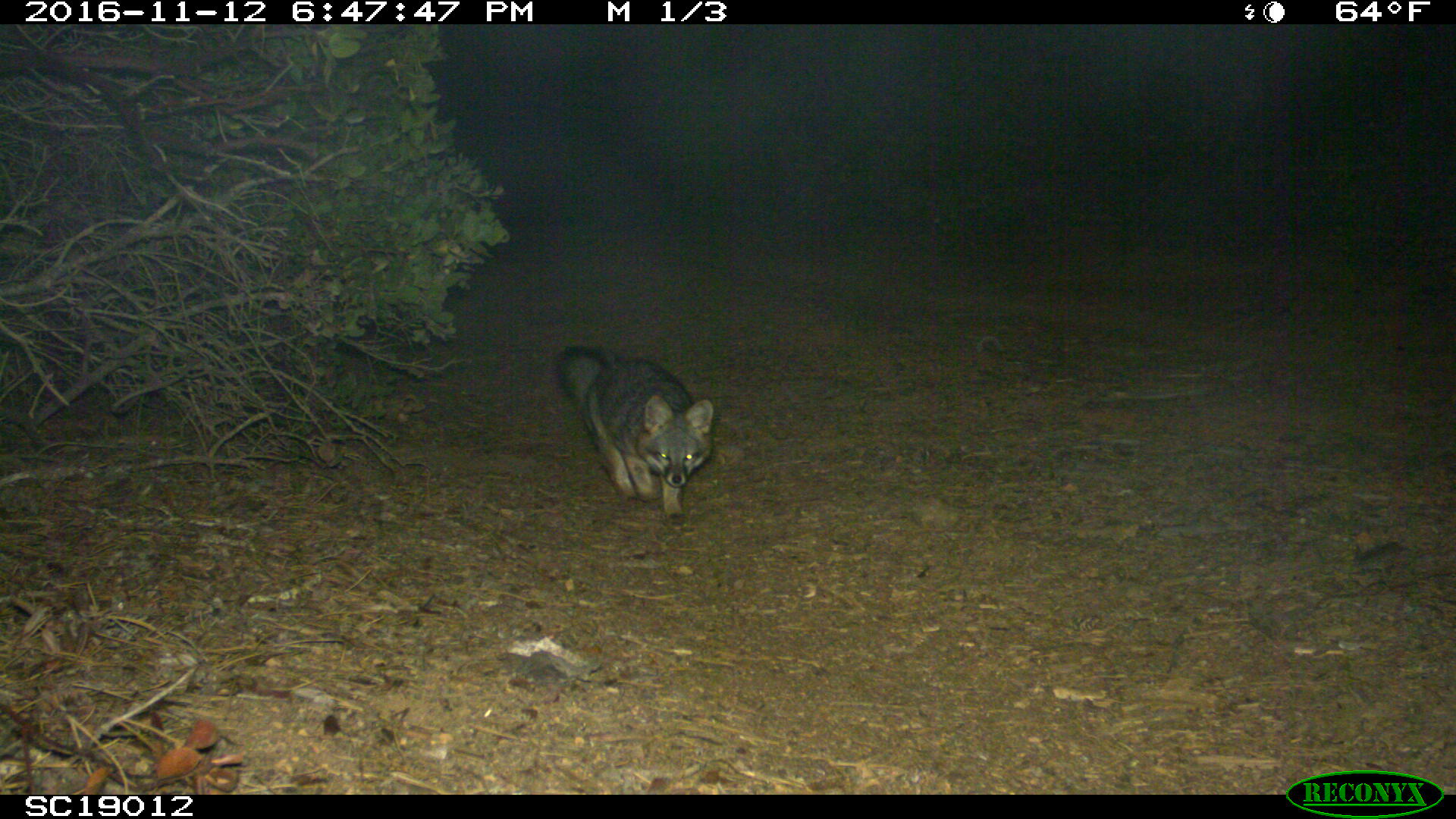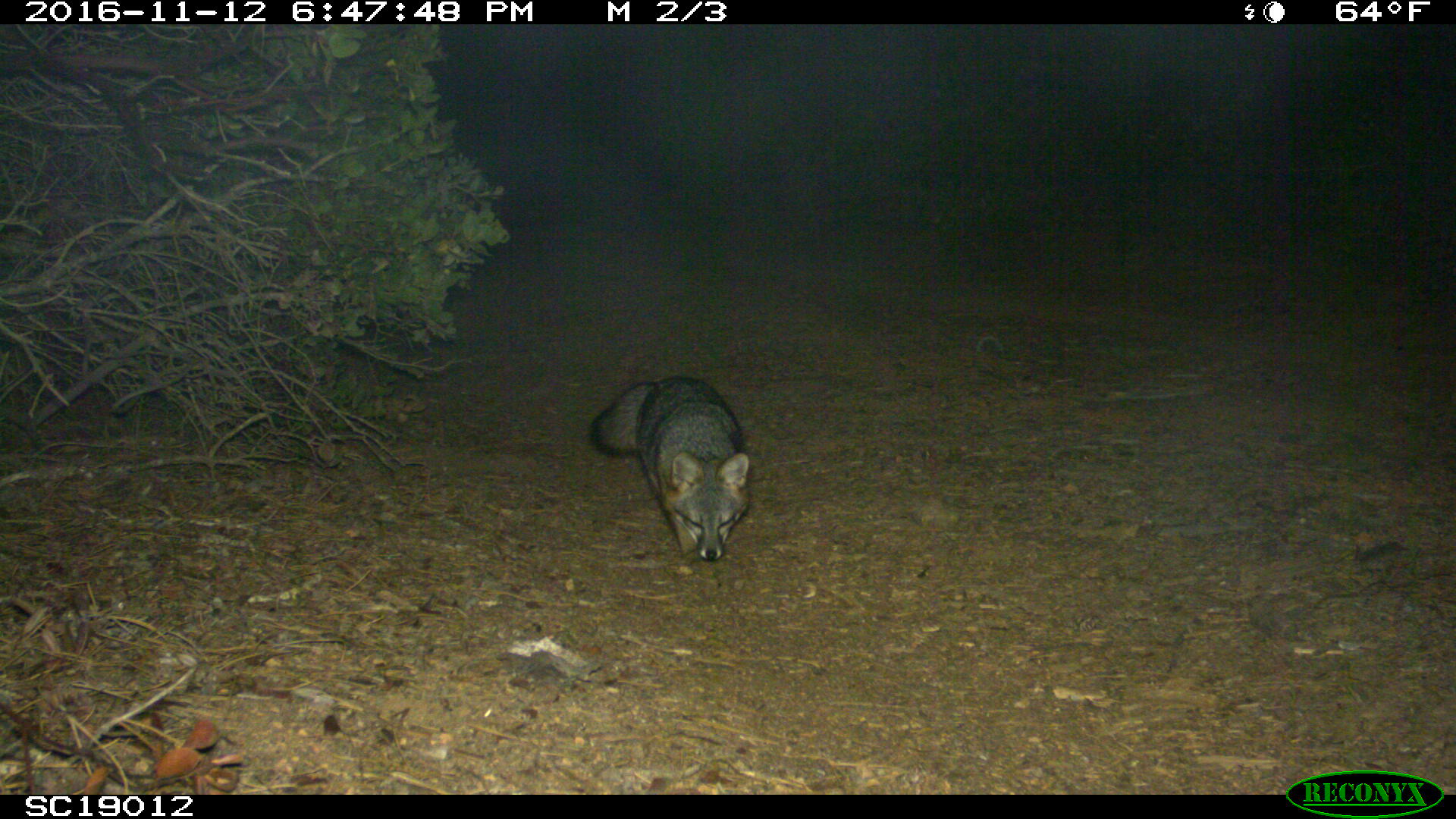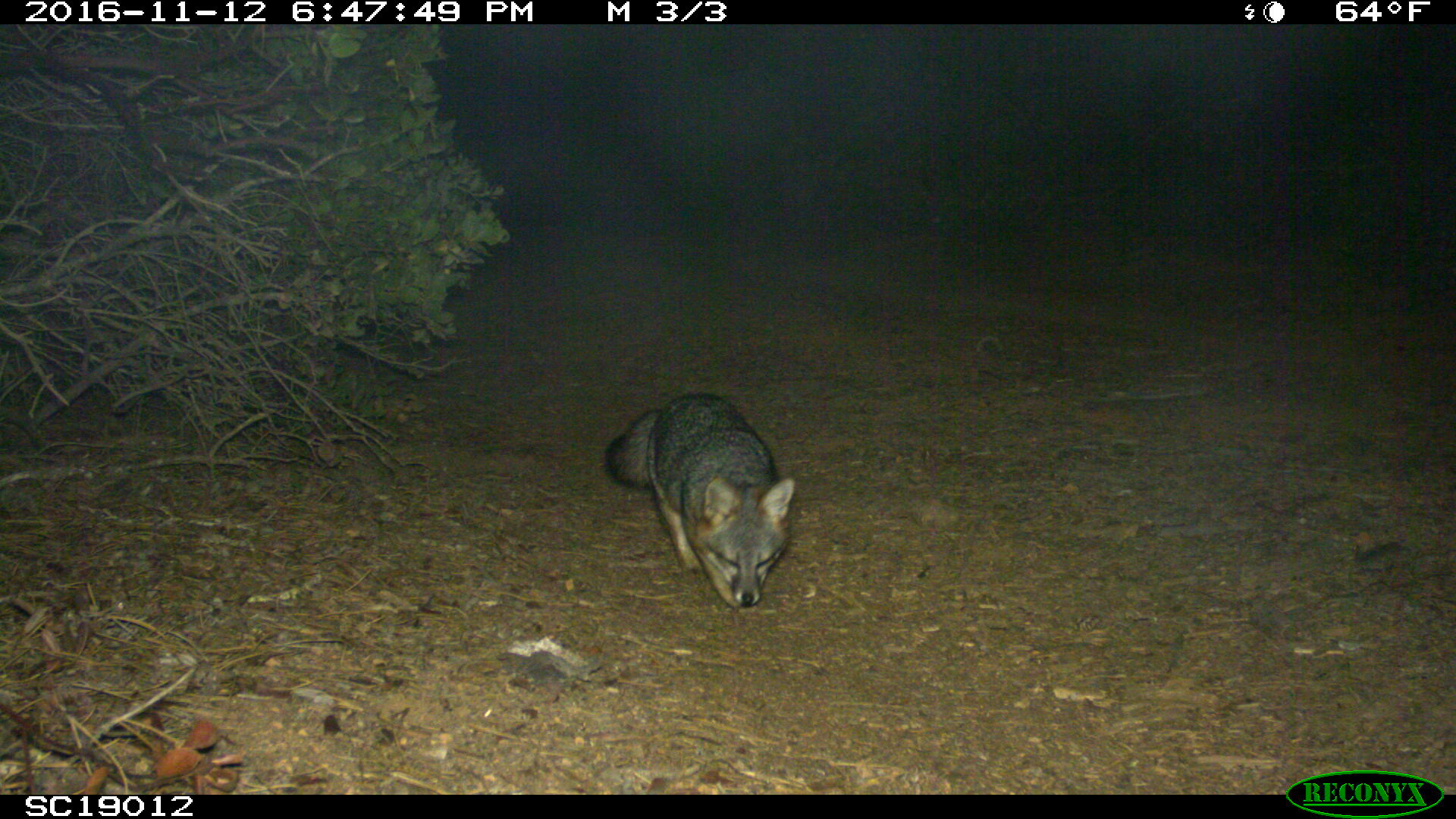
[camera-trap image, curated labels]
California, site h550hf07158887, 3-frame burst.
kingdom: Animalia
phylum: Chordata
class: Mammalia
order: Carnivora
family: Canidae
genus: Urocyon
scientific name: Urocyon littoralis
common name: island fox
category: fox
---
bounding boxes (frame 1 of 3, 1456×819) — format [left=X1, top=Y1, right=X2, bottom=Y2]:
fox: [left=554, top=343, right=714, bottom=529]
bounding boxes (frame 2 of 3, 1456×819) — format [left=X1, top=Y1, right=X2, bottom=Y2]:
fox: [left=589, top=373, right=749, bottom=560]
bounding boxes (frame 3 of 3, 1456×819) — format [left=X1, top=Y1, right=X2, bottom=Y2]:
fox: [left=604, top=391, right=795, bottom=609]